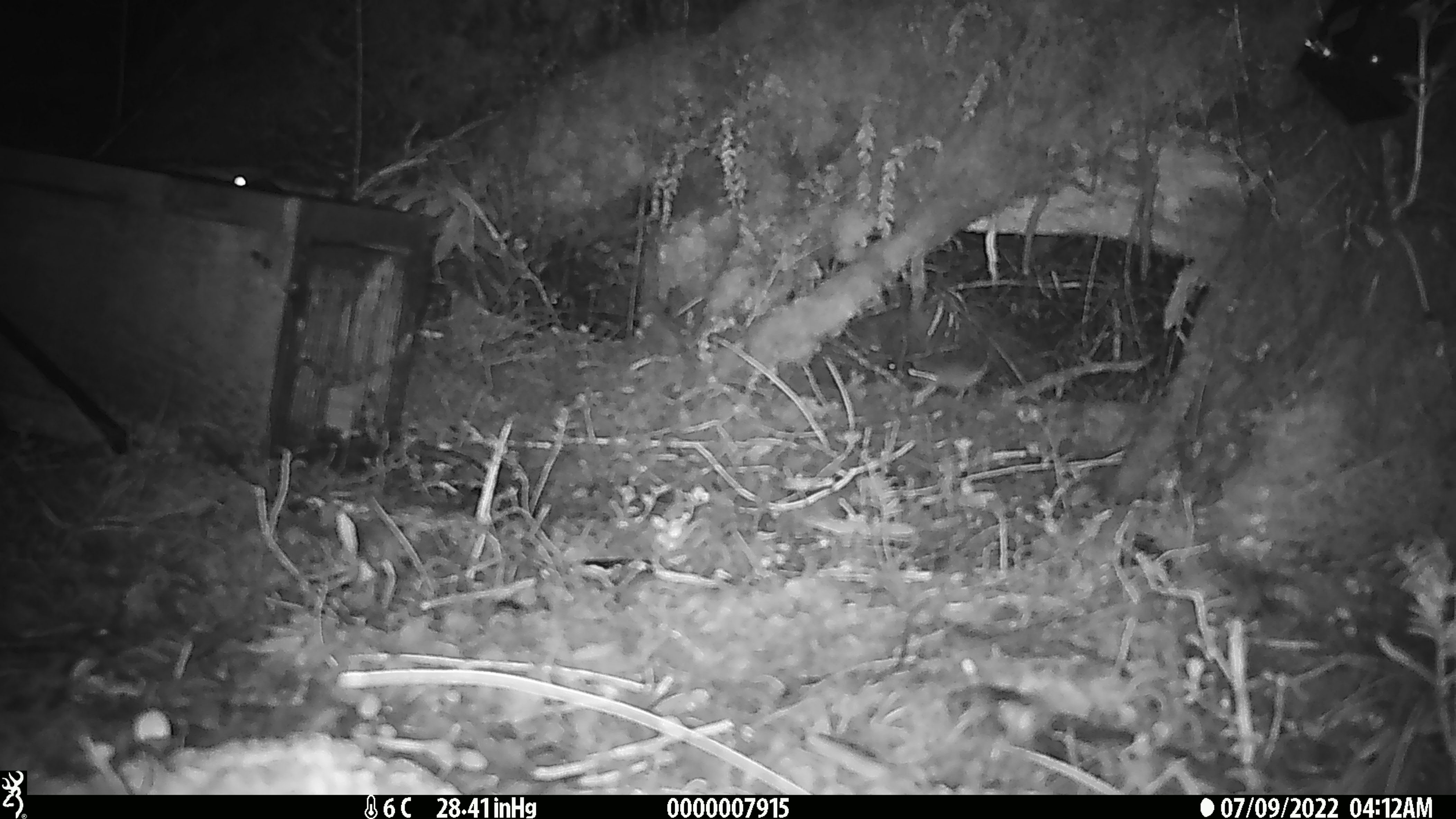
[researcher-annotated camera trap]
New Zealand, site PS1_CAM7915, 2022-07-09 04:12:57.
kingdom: Animalia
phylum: Chordata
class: Mammalia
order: Rodentia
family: Muridae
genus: Mus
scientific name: Mus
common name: mouse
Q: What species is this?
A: Mouse (Mus).